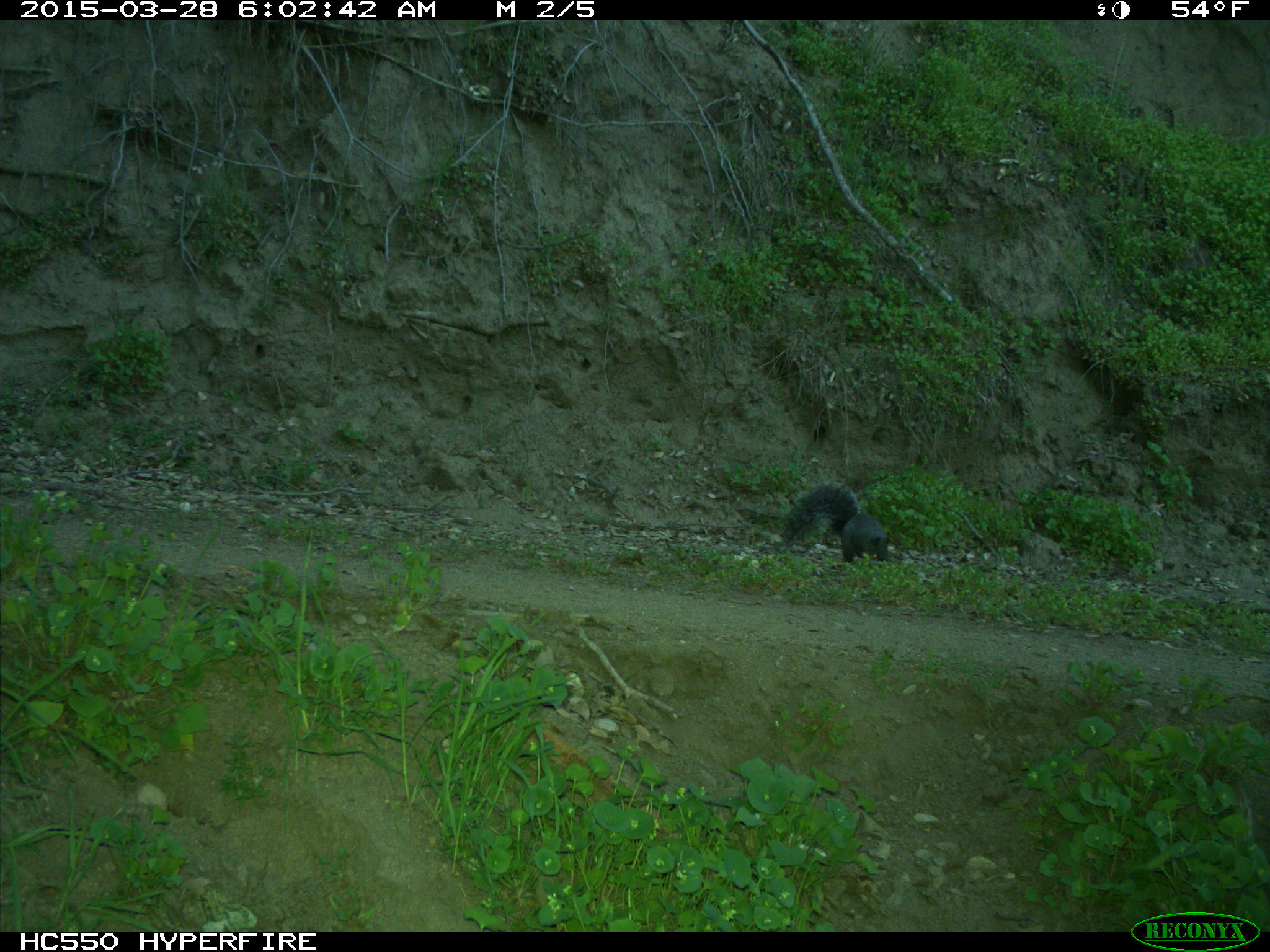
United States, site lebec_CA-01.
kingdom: Animalia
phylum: Chordata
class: Mammalia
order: Rodentia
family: Sciuridae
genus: Sciurus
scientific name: Sciurus carolinensis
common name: eastern gray squirrel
Sciurus carolinensis (eastern gray squirrel).